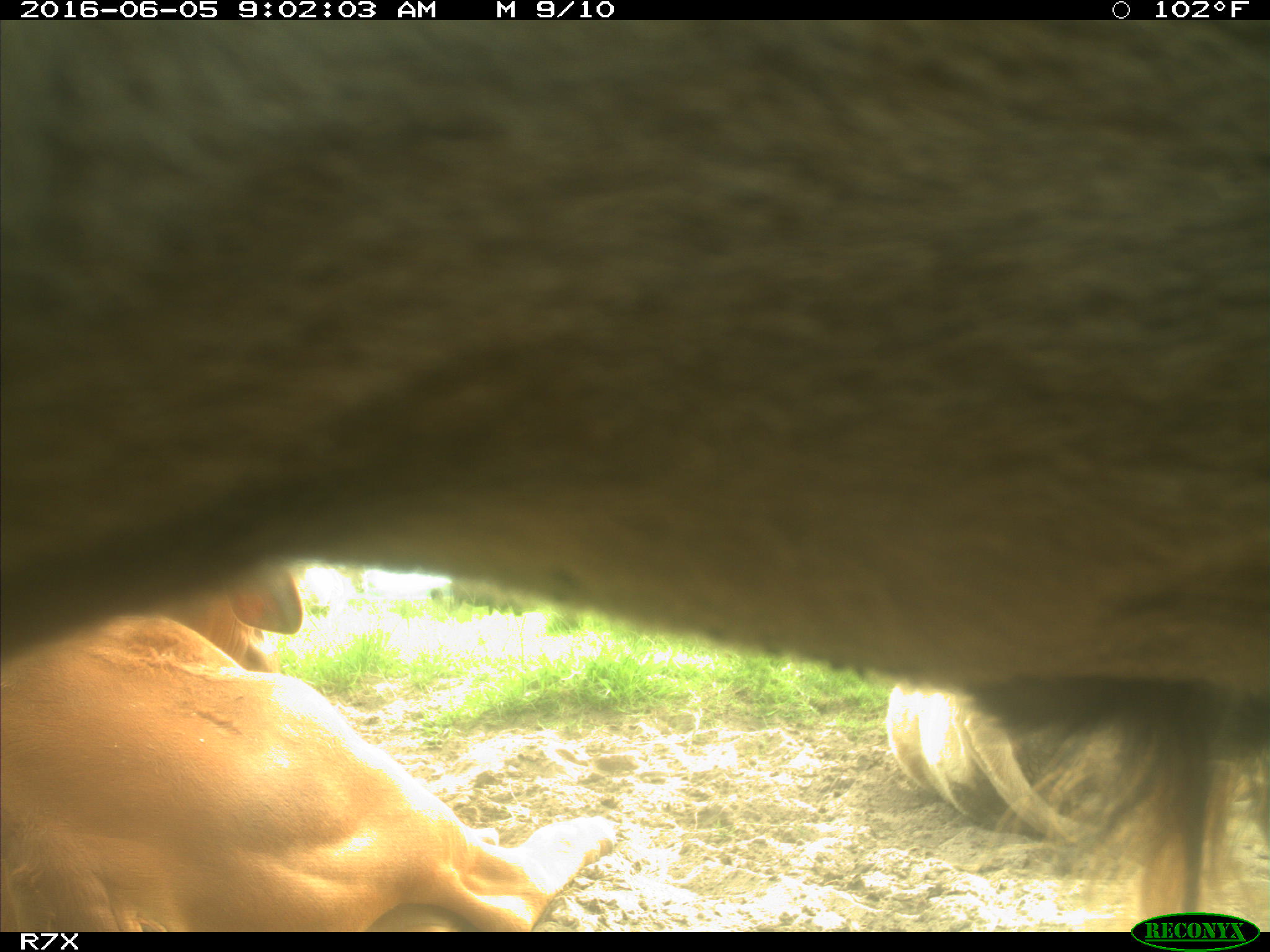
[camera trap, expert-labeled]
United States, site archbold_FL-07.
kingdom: Animalia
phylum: Chordata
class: Mammalia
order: Artiodactyla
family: Bovidae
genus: Bos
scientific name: Bos taurus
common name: domestic cow